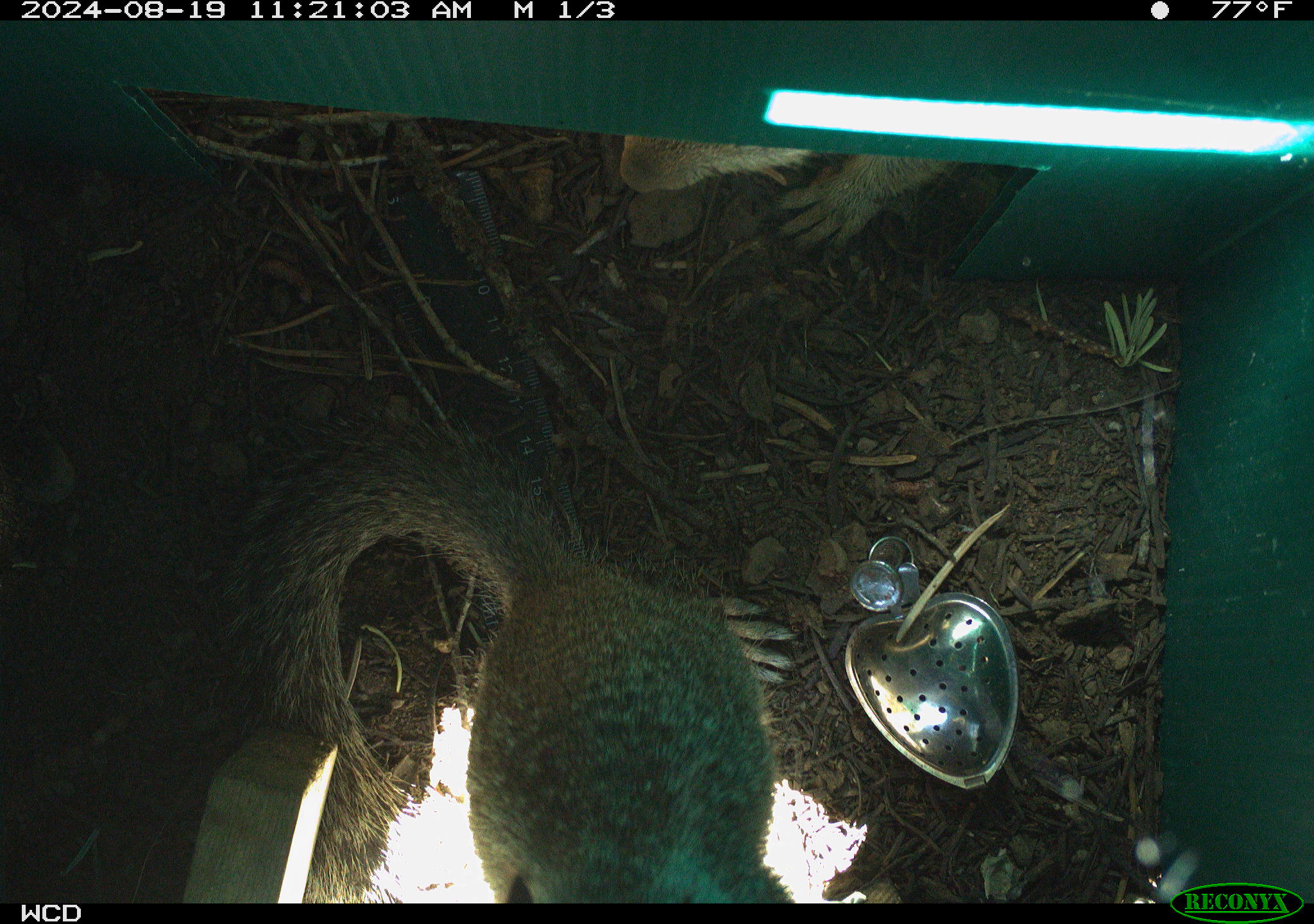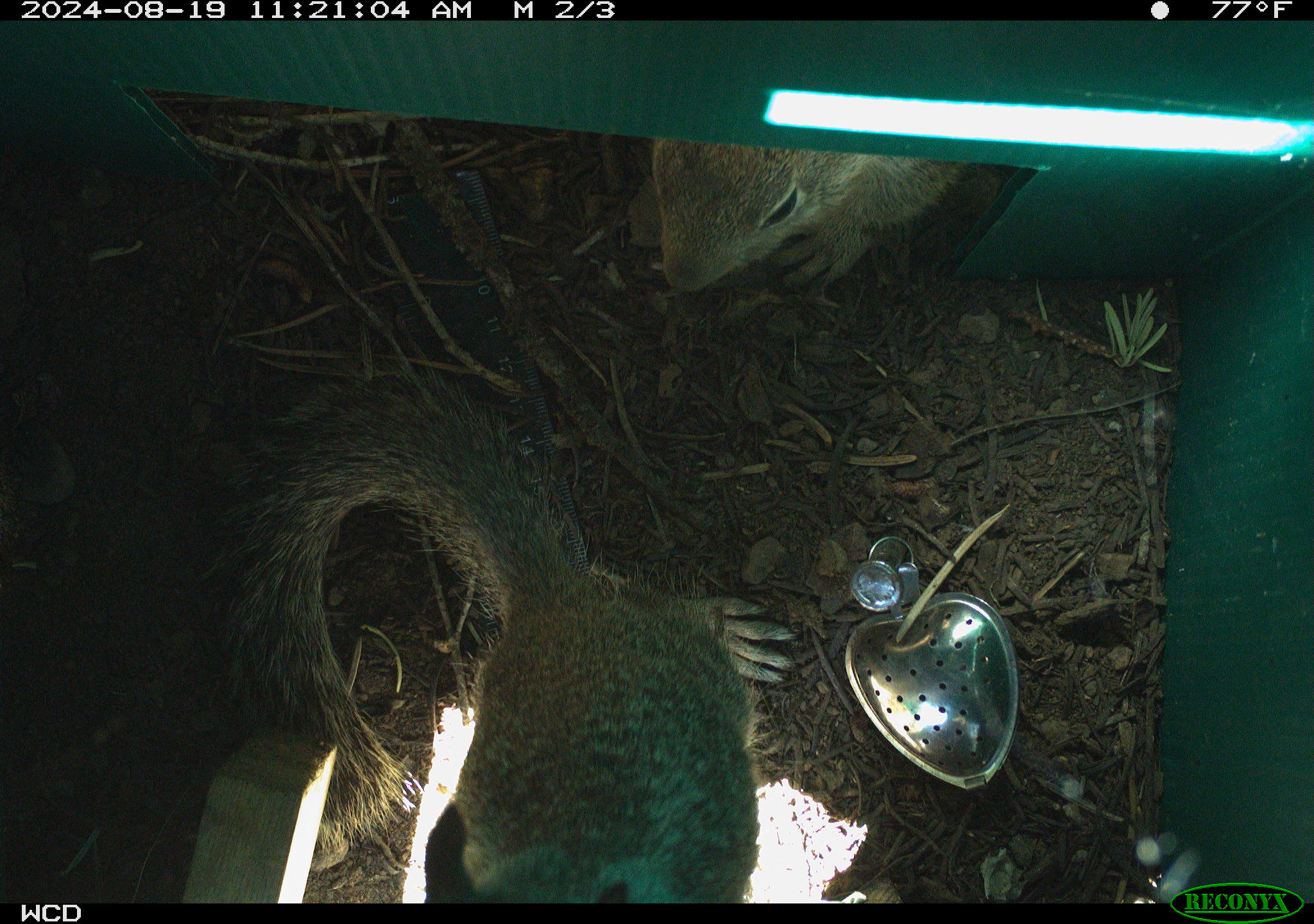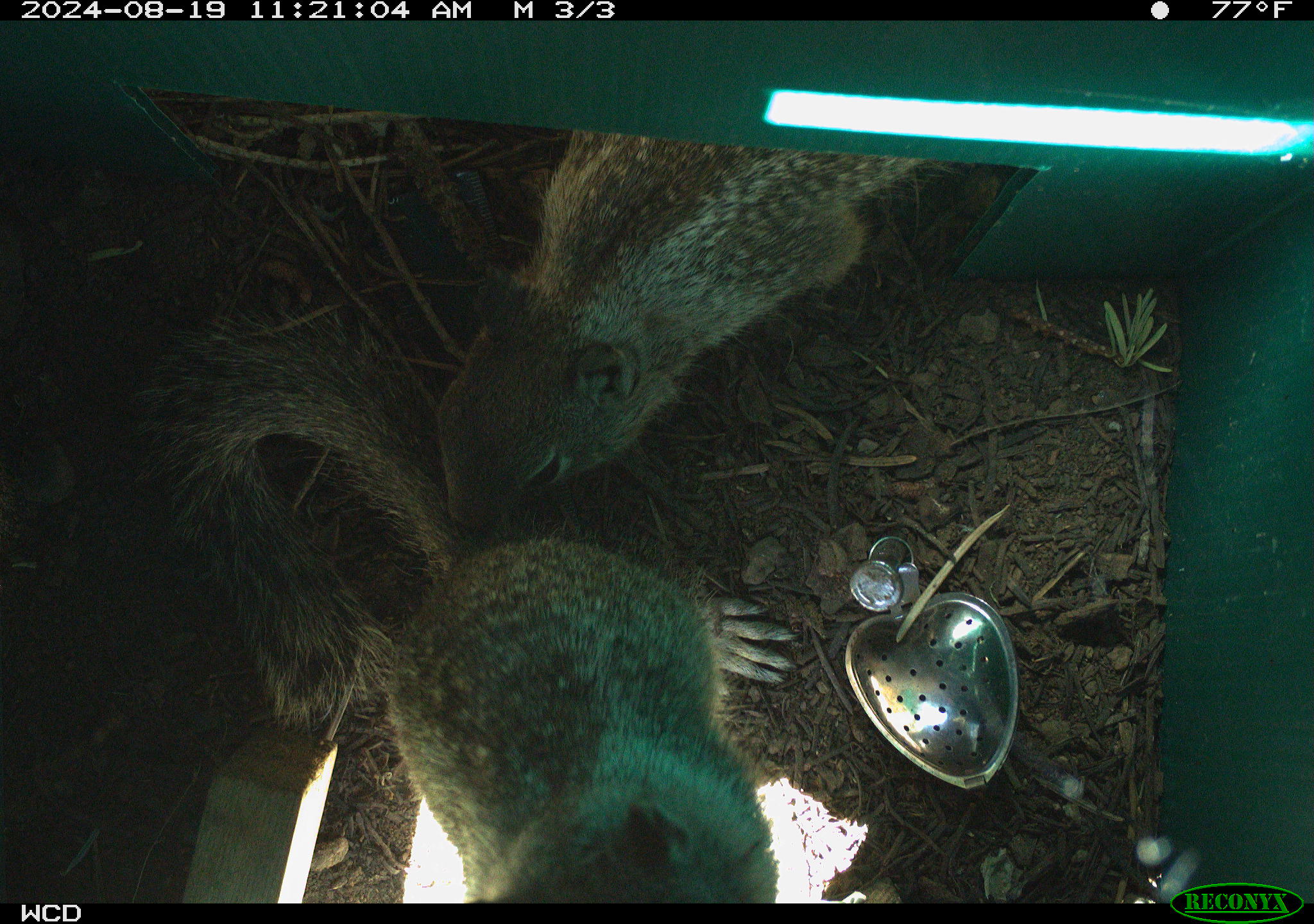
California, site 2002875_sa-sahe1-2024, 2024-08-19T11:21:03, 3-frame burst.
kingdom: Animalia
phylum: Chordata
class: Mammalia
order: Rodentia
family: Sciuridae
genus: Otospermophilus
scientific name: Otospermophilus beecheyi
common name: california ground squirrel